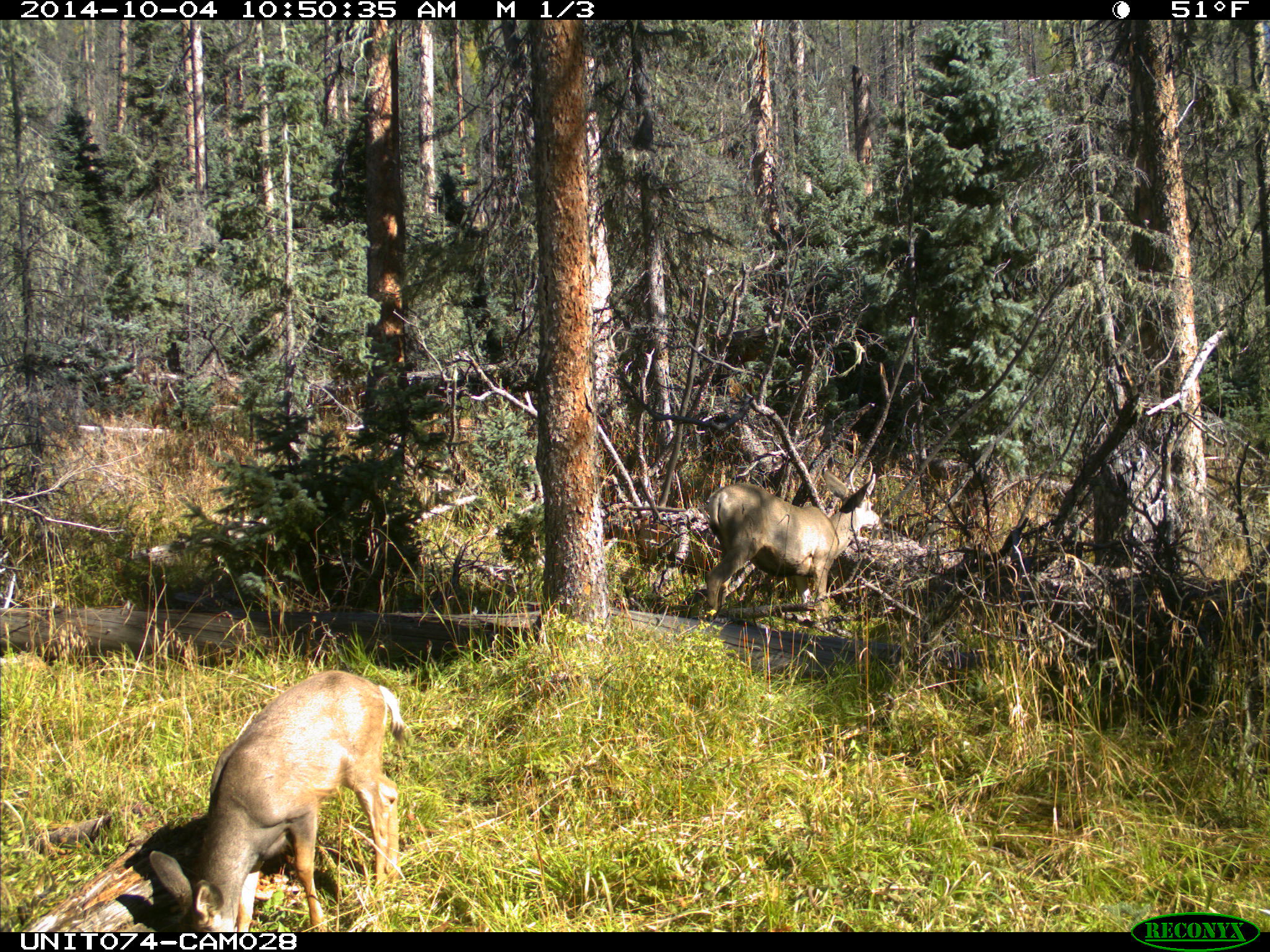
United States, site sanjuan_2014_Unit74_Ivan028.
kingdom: Animalia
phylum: Chordata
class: Mammalia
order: Artiodactyla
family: Cervidae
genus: Odocoileus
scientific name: Odocoileus hemionus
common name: mule deer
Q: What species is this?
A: Odocoileus hemionus (mule deer).